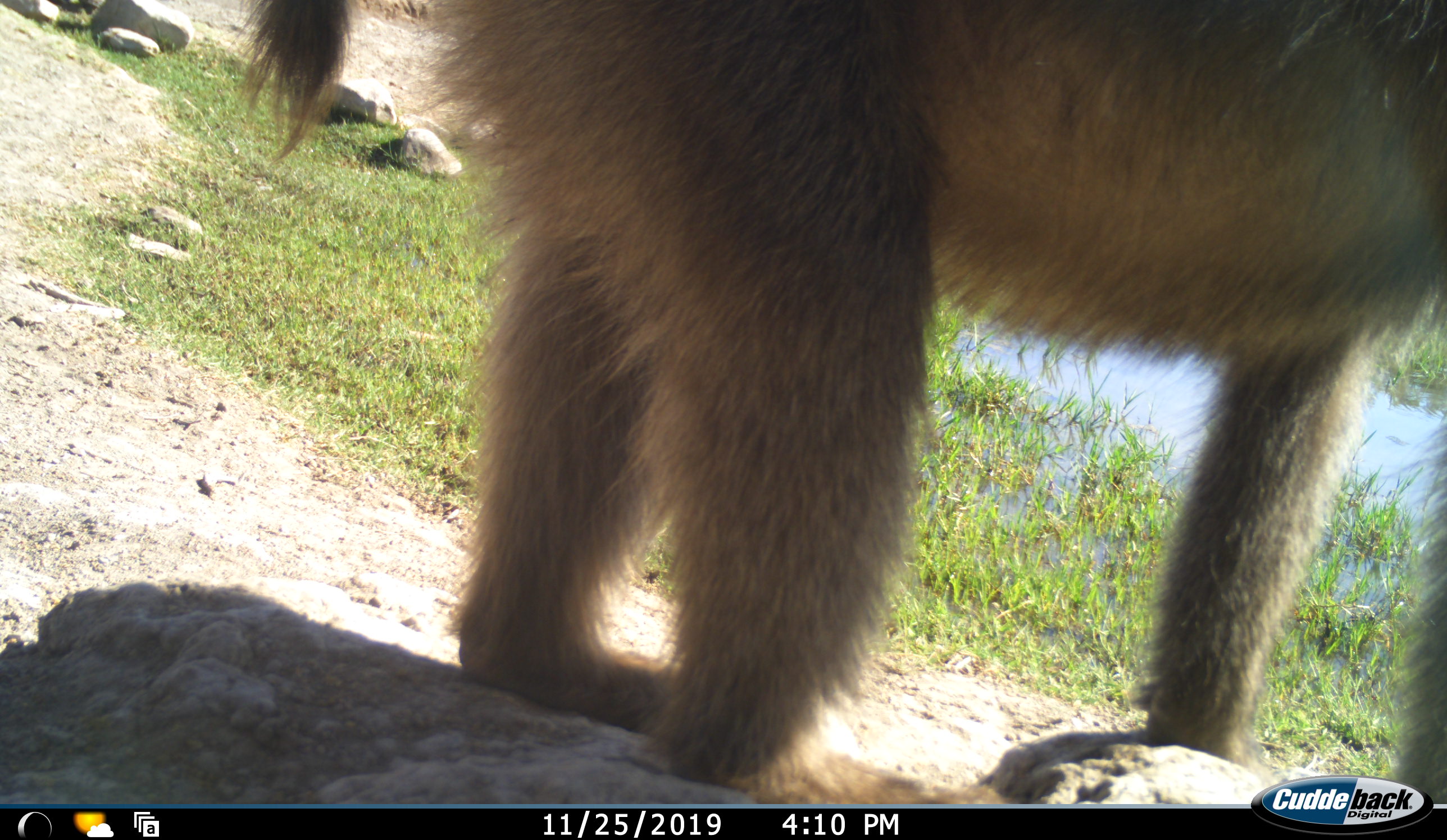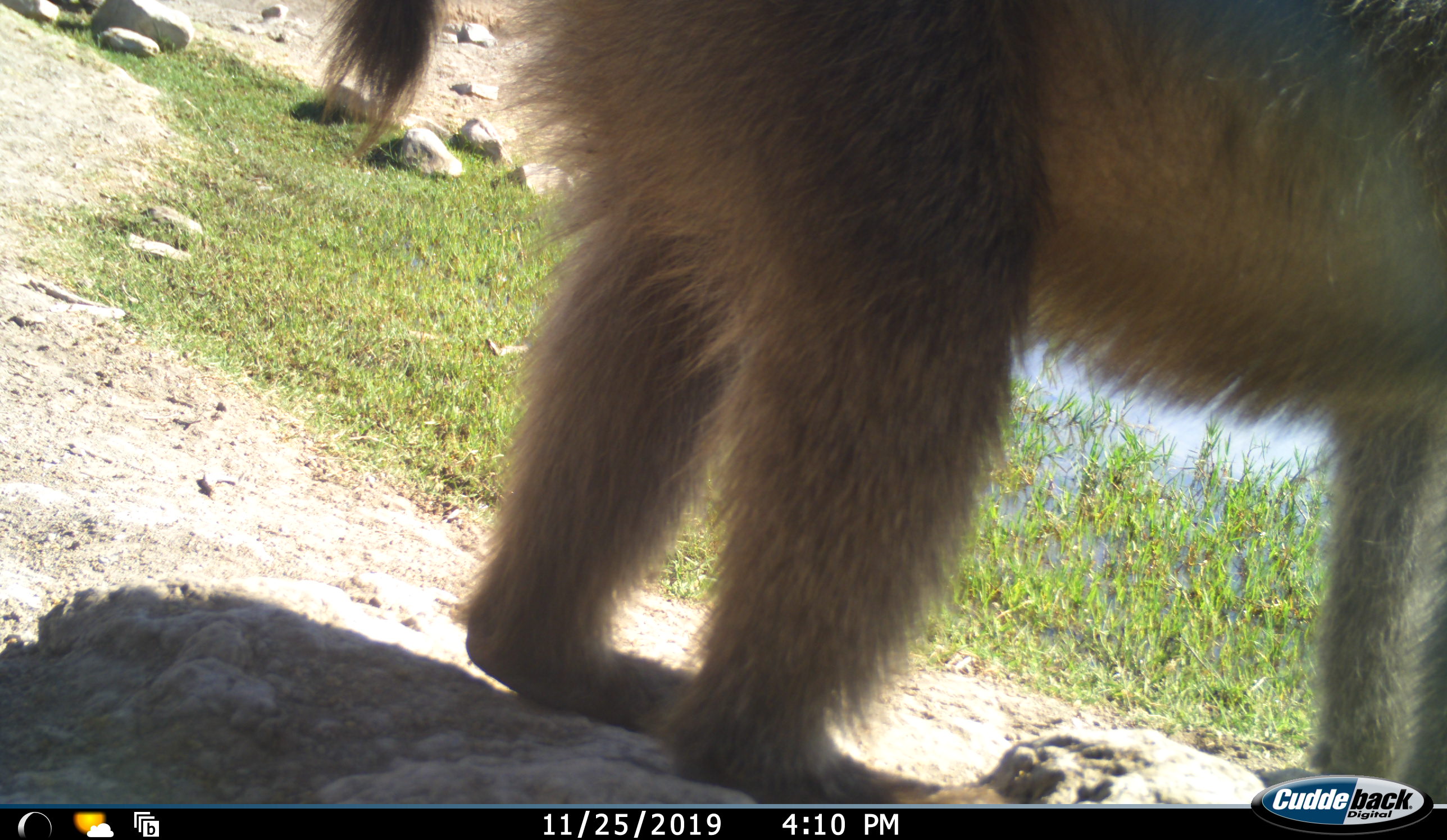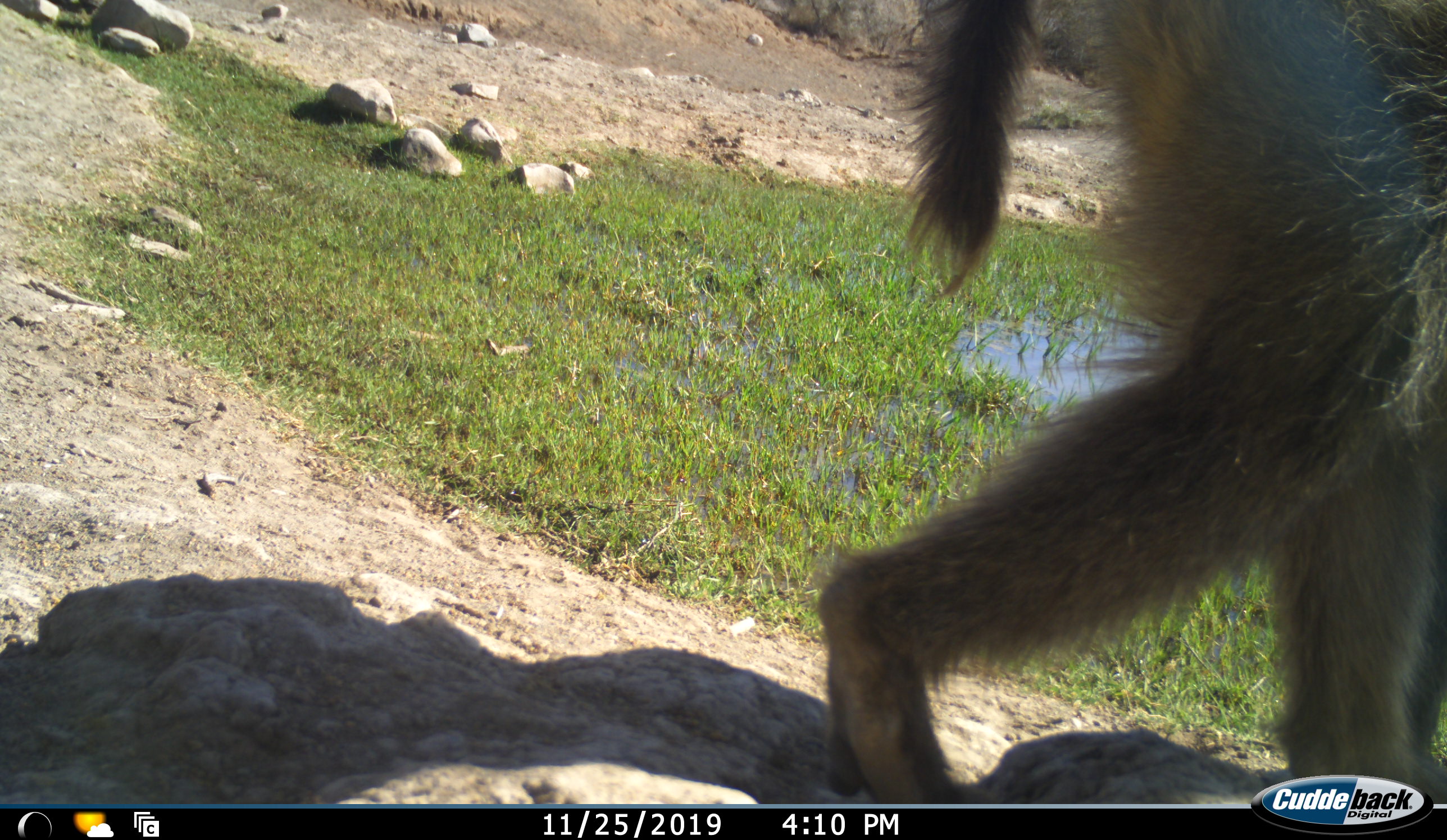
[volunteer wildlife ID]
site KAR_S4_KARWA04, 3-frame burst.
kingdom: Animalia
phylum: Chordata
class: Mammalia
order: Primates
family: Cercopithecidae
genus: Papio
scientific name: Papio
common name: baboon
Baboon (Papio), count 1. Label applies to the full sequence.